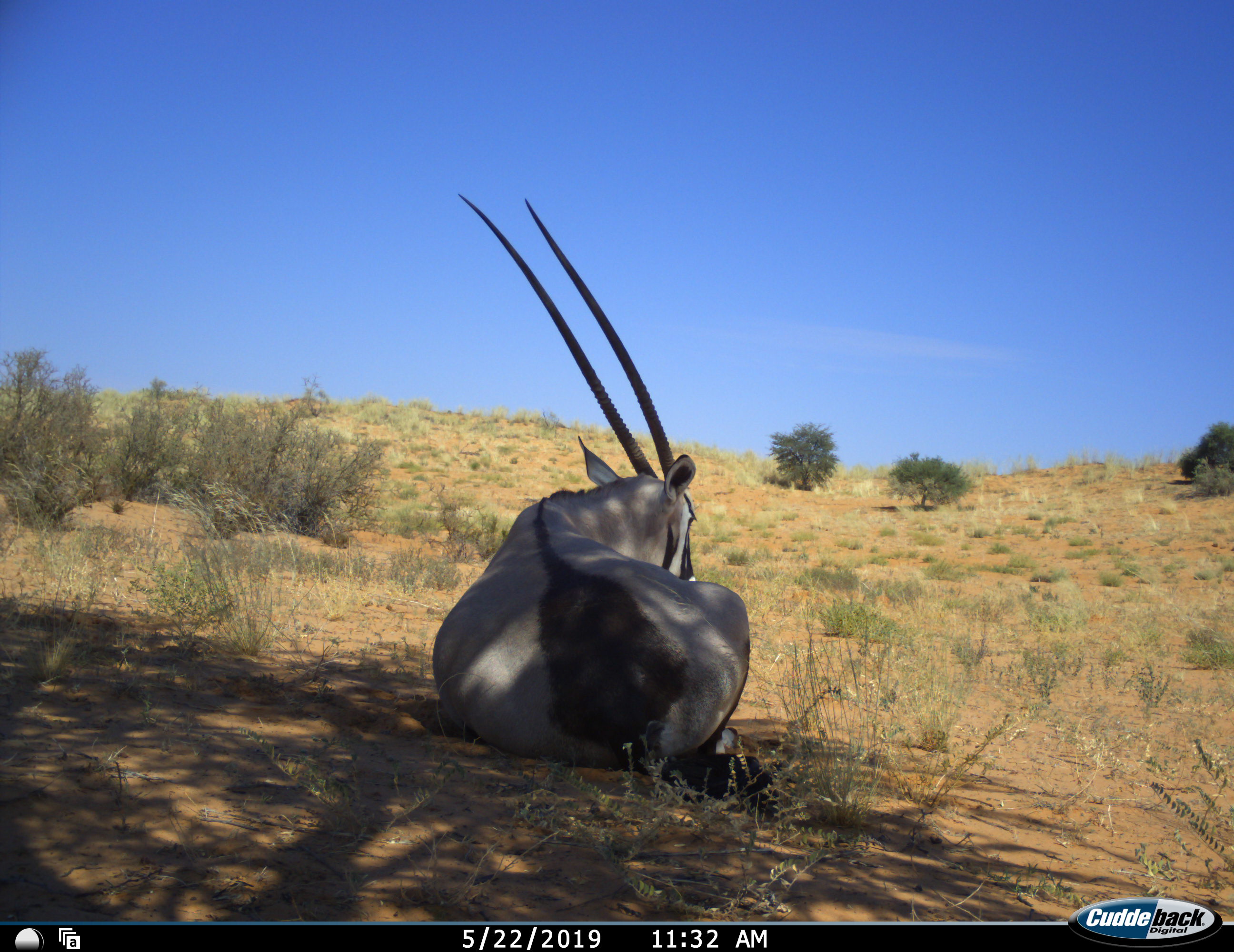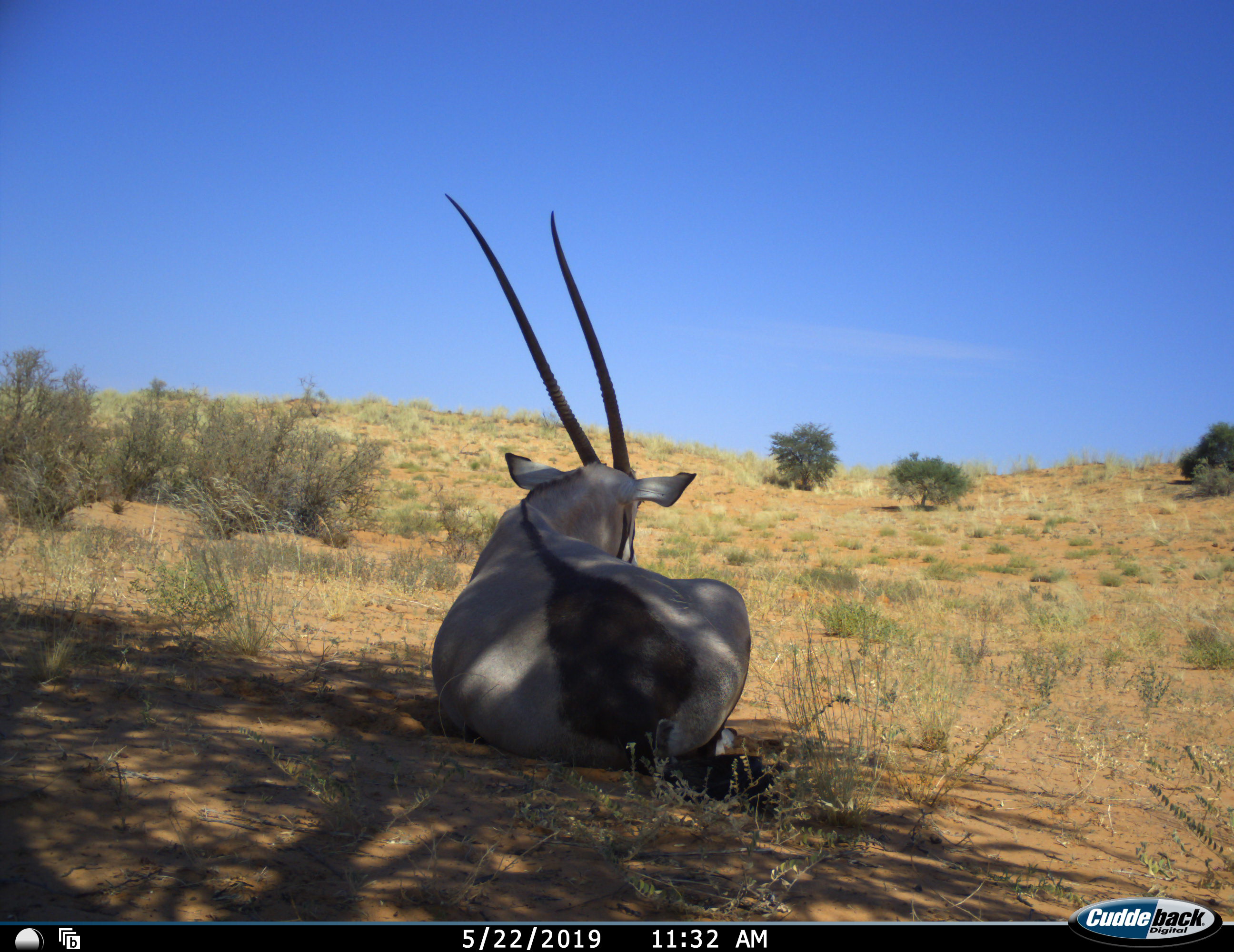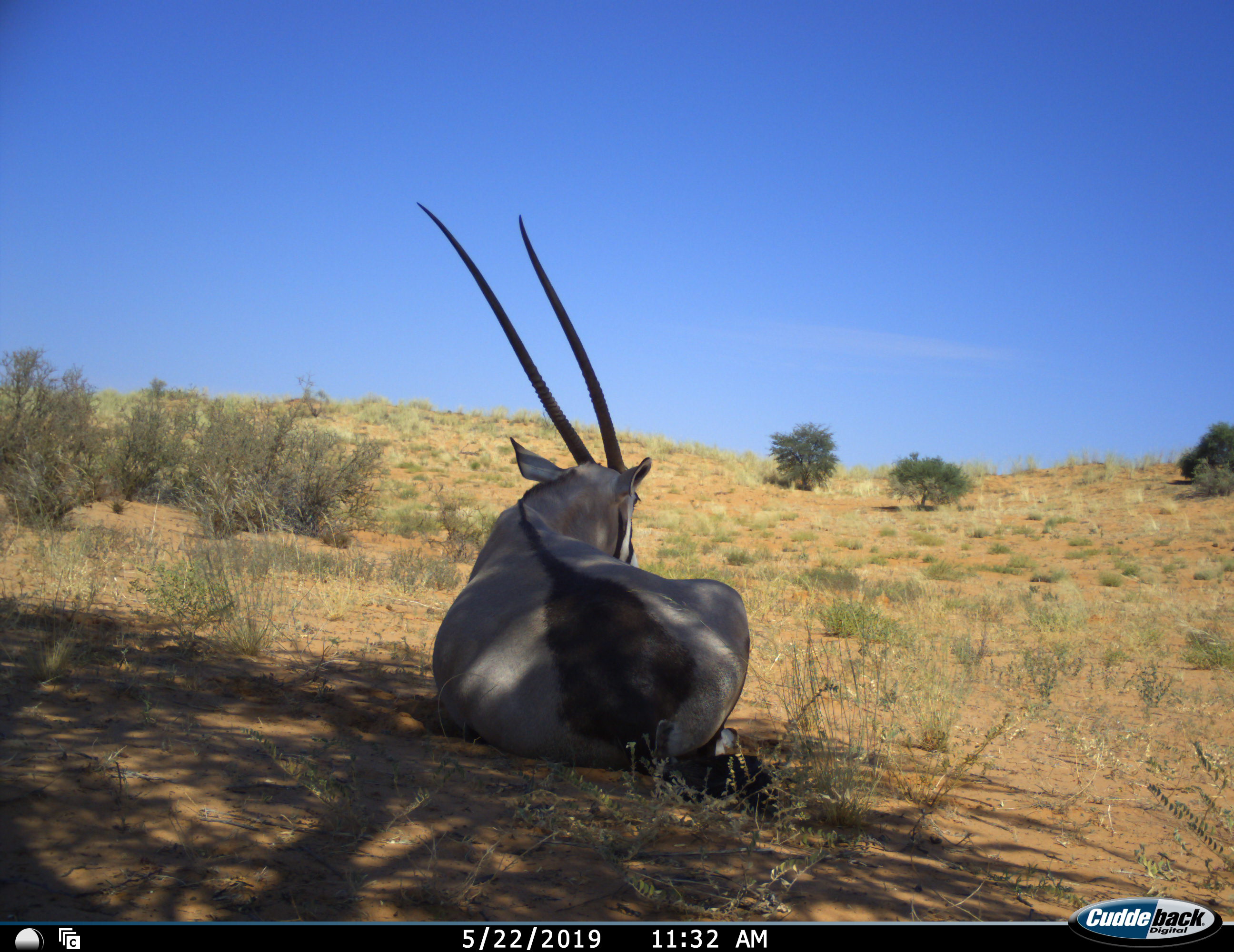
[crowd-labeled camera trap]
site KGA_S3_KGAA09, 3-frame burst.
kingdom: Animalia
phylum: Chordata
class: Mammalia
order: Artiodactyla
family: Bovidae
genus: Oryx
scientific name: Oryx gazella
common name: gemsbok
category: oryx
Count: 1.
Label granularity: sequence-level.